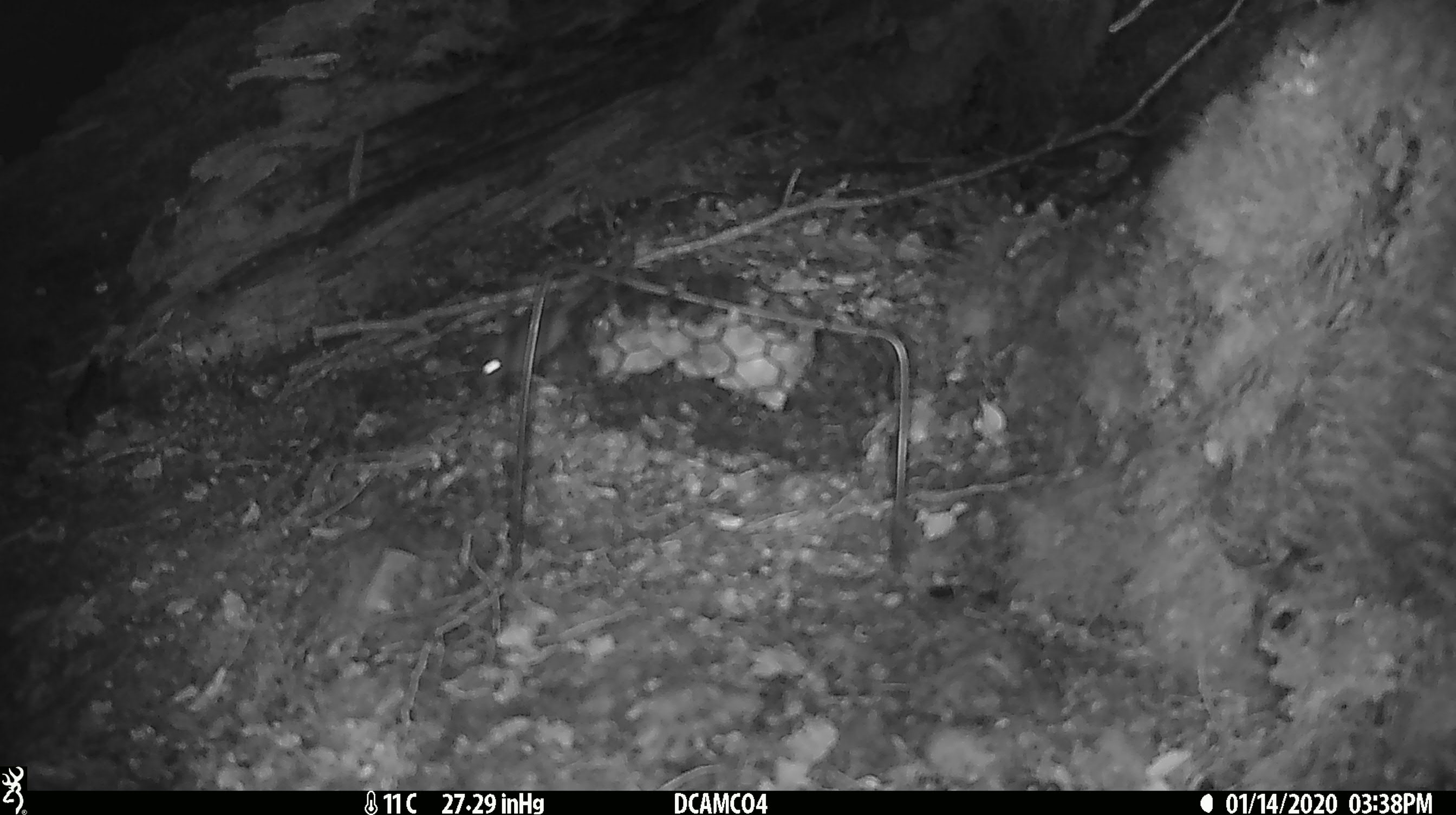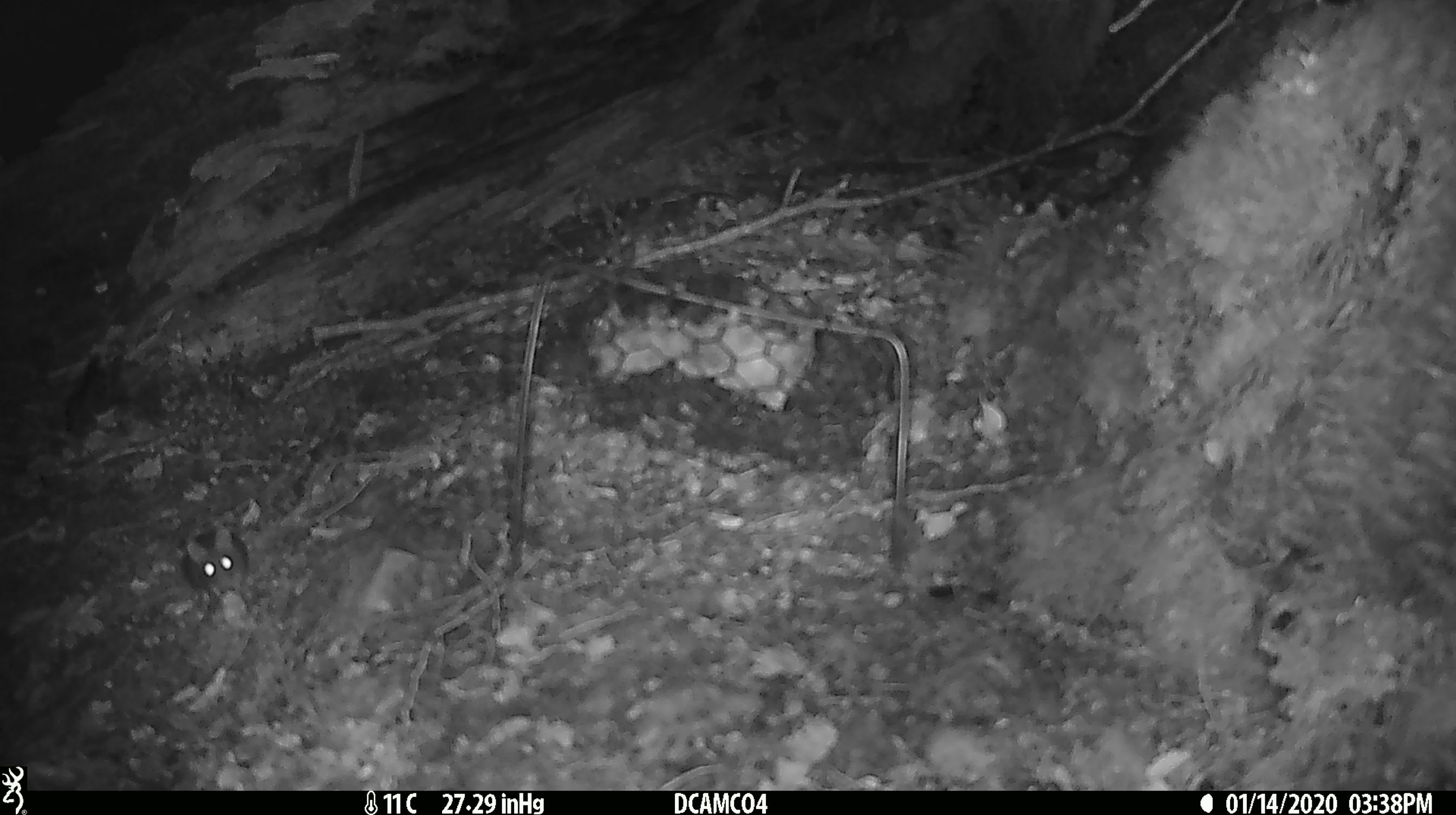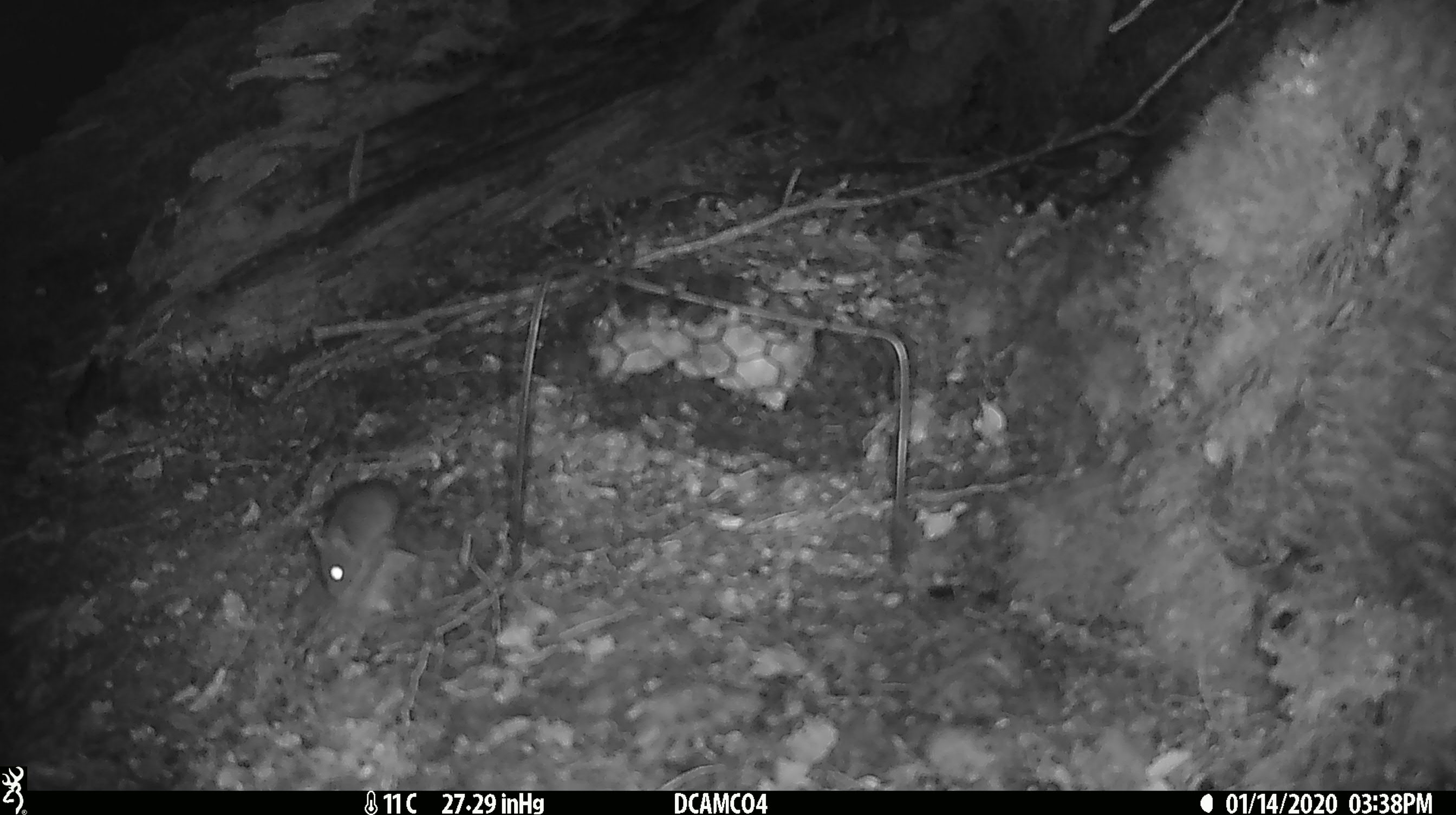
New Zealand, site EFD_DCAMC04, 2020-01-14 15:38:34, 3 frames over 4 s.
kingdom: Animalia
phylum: Chordata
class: Mammalia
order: Rodentia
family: Muridae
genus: Mus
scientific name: Mus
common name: mouse